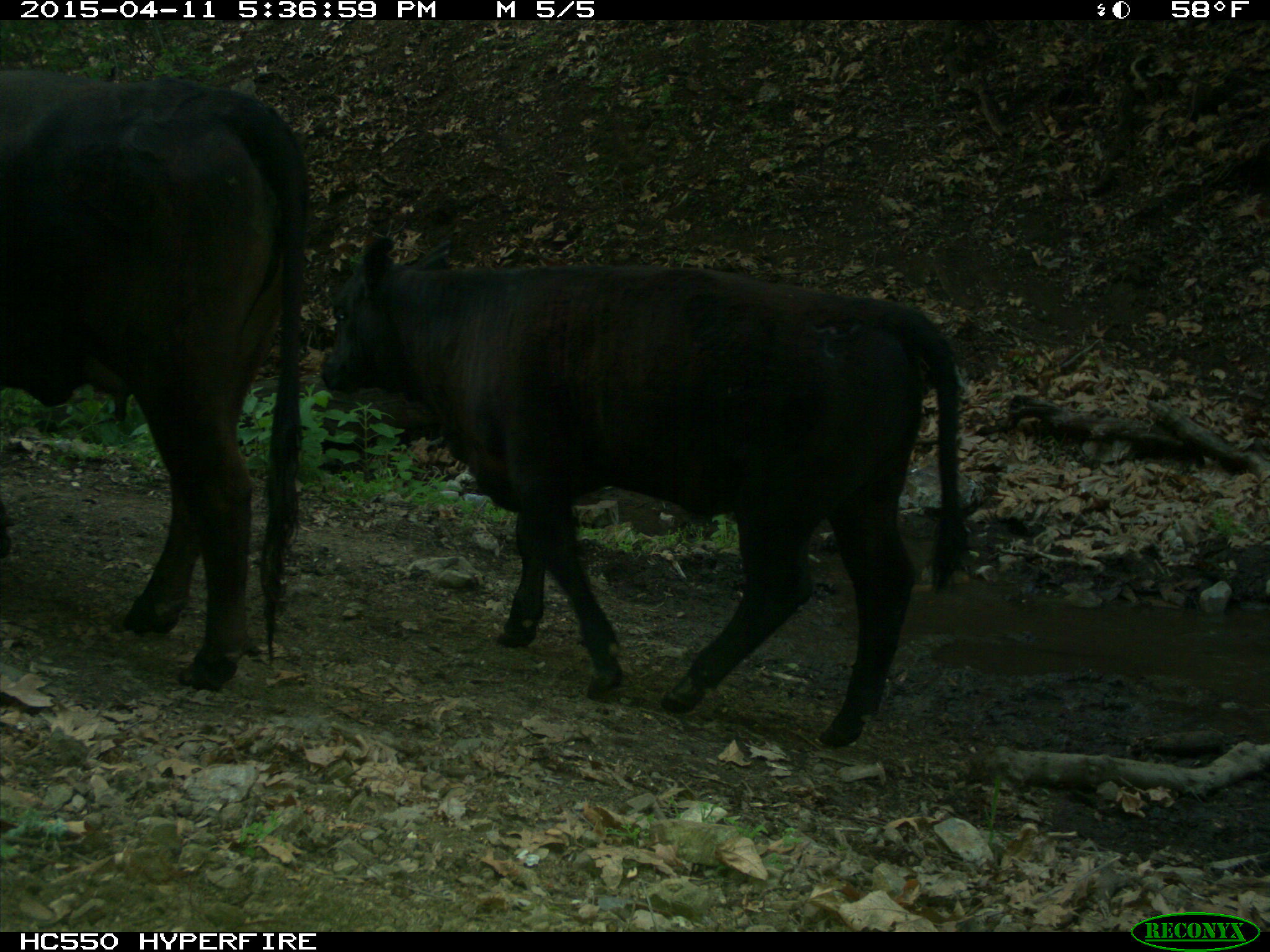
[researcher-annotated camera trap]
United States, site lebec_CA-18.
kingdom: Animalia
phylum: Chordata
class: Mammalia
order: Artiodactyla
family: Bovidae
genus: Bos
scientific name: Bos taurus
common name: domestic cow